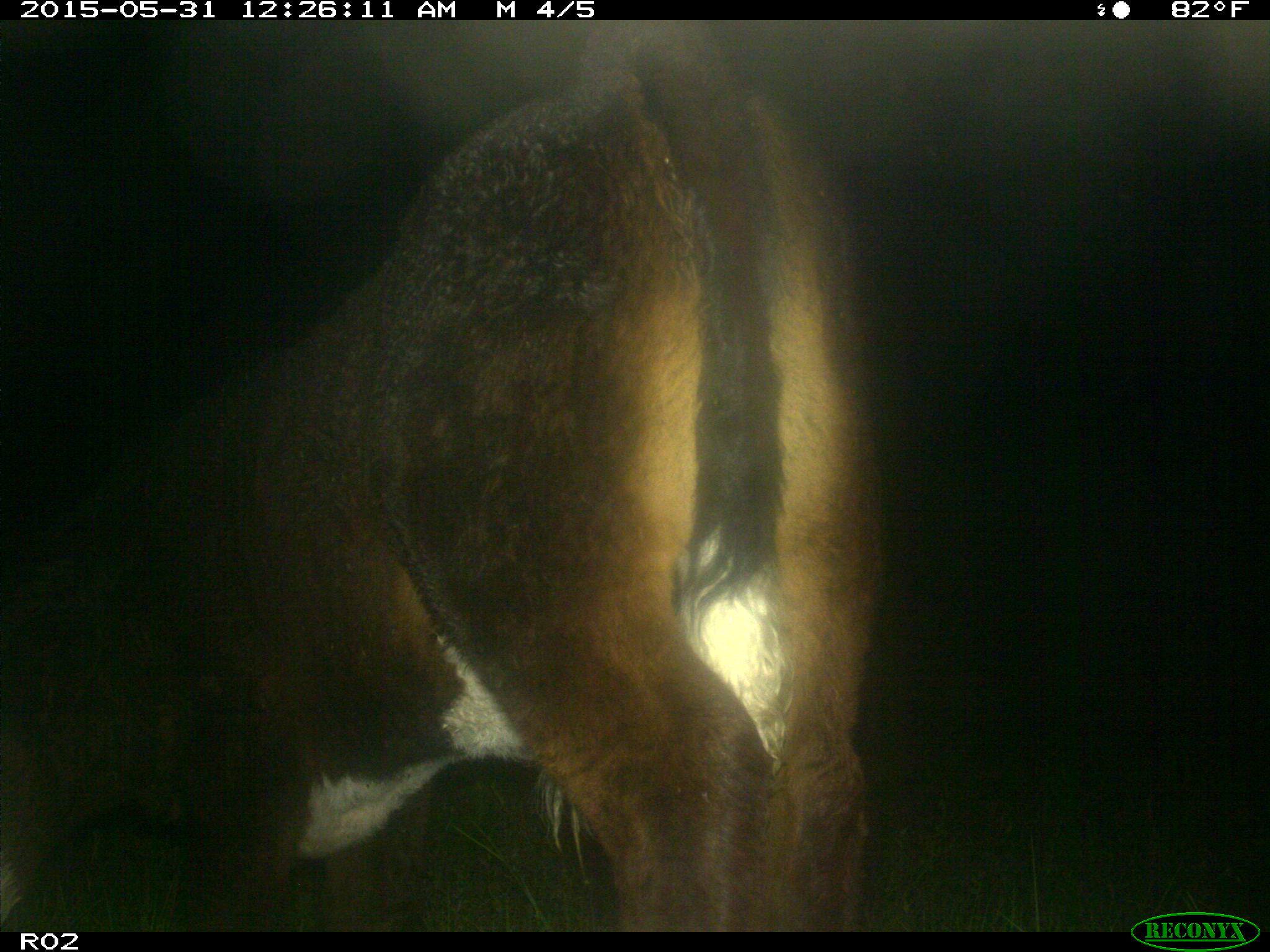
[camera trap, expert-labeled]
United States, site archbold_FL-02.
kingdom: Animalia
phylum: Chordata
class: Mammalia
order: Artiodactyla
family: Bovidae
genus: Bos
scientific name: Bos taurus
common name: domestic cow